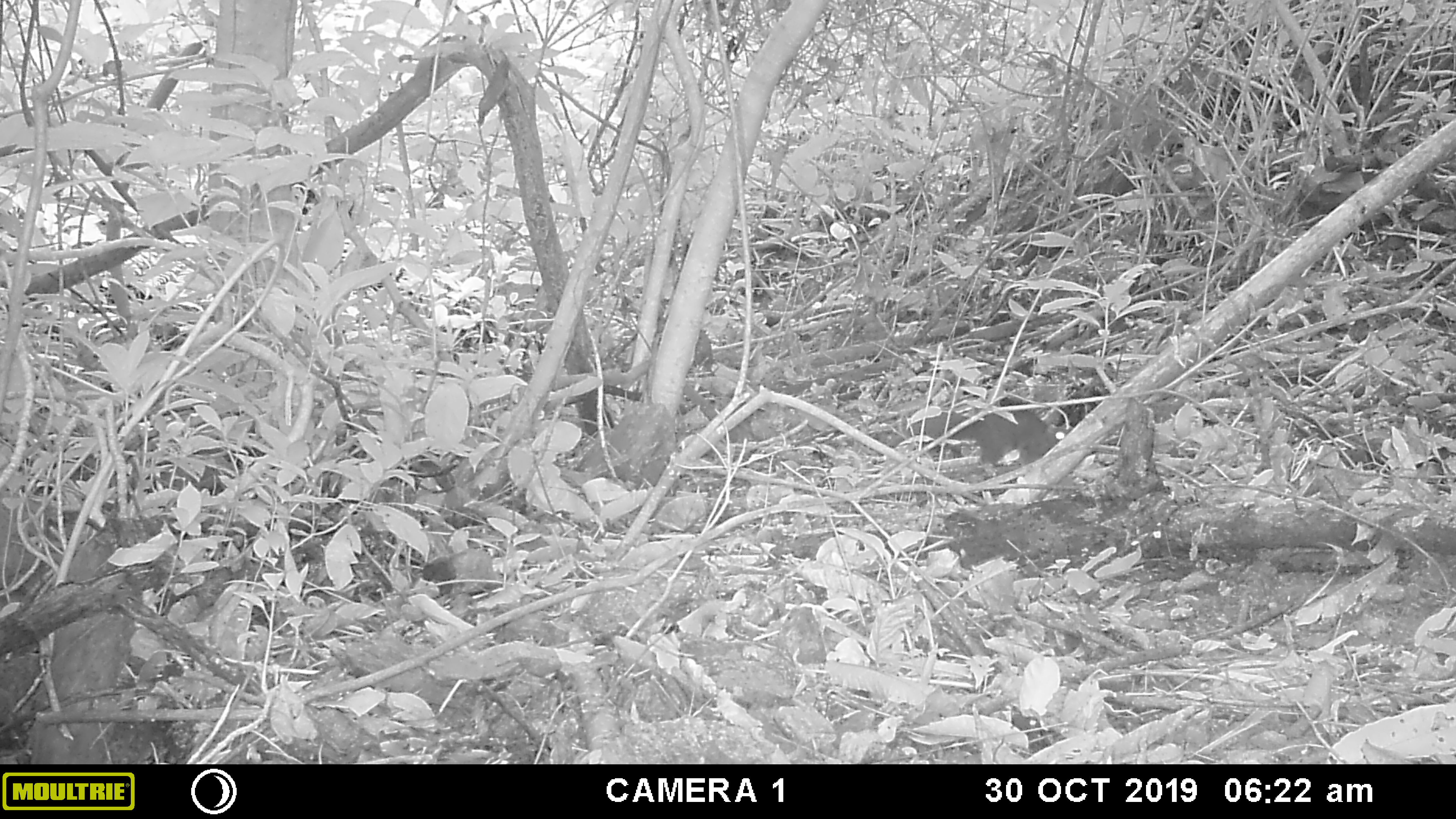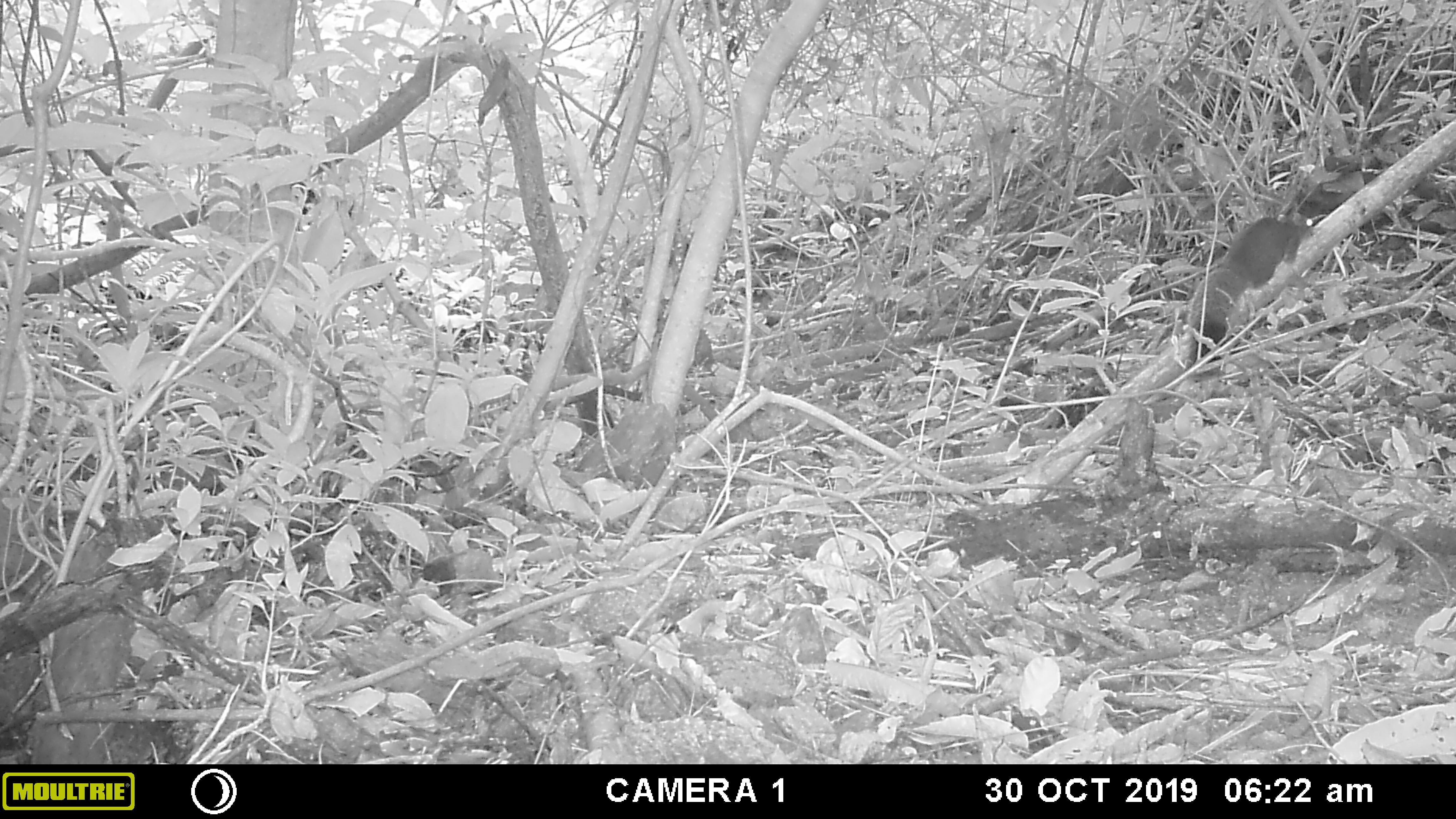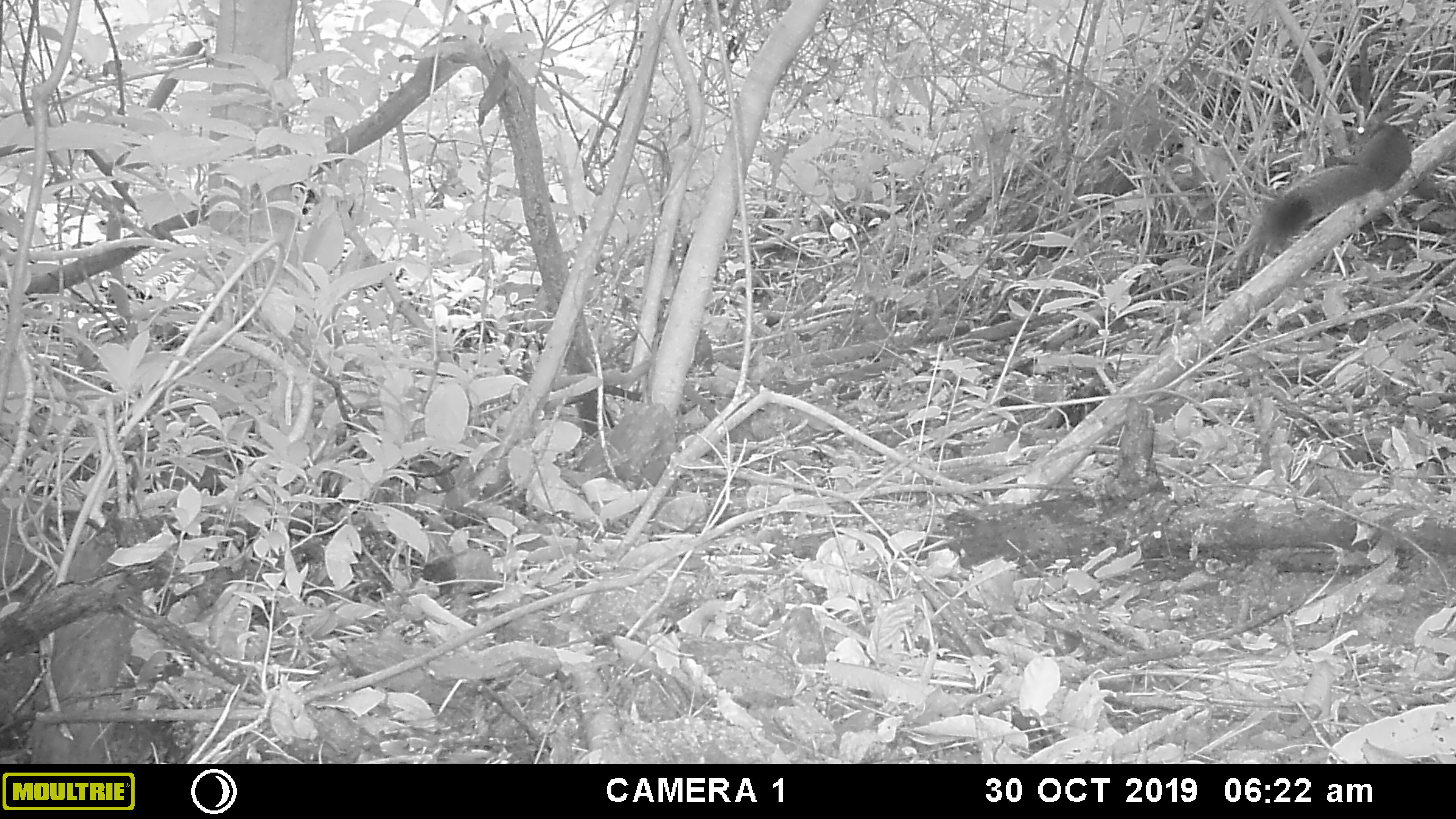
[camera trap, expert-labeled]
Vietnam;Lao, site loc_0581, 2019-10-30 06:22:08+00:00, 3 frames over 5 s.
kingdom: Animalia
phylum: Chordata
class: Mammalia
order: Rodentia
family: Sciuridae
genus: Callosciurus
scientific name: Callosciurus erythraeus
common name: pallas's squirrel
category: pallass squirrel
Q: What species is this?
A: Pallass squirrel (pallas's squirrel) (Callosciurus erythraeus).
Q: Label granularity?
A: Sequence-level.